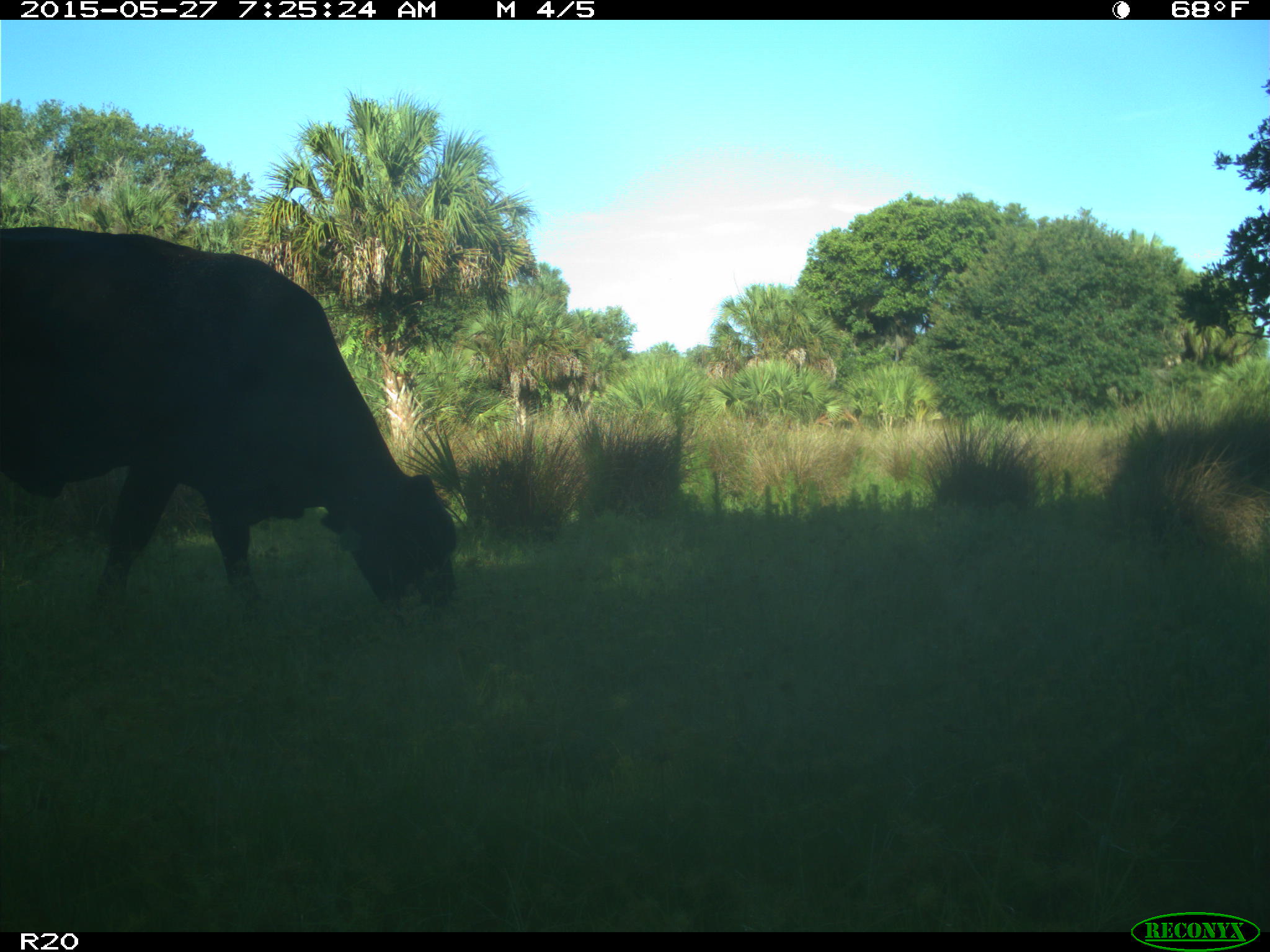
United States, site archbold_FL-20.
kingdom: Animalia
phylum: Chordata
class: Mammalia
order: Artiodactyla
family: Bovidae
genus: Bos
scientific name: Bos taurus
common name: domestic cow